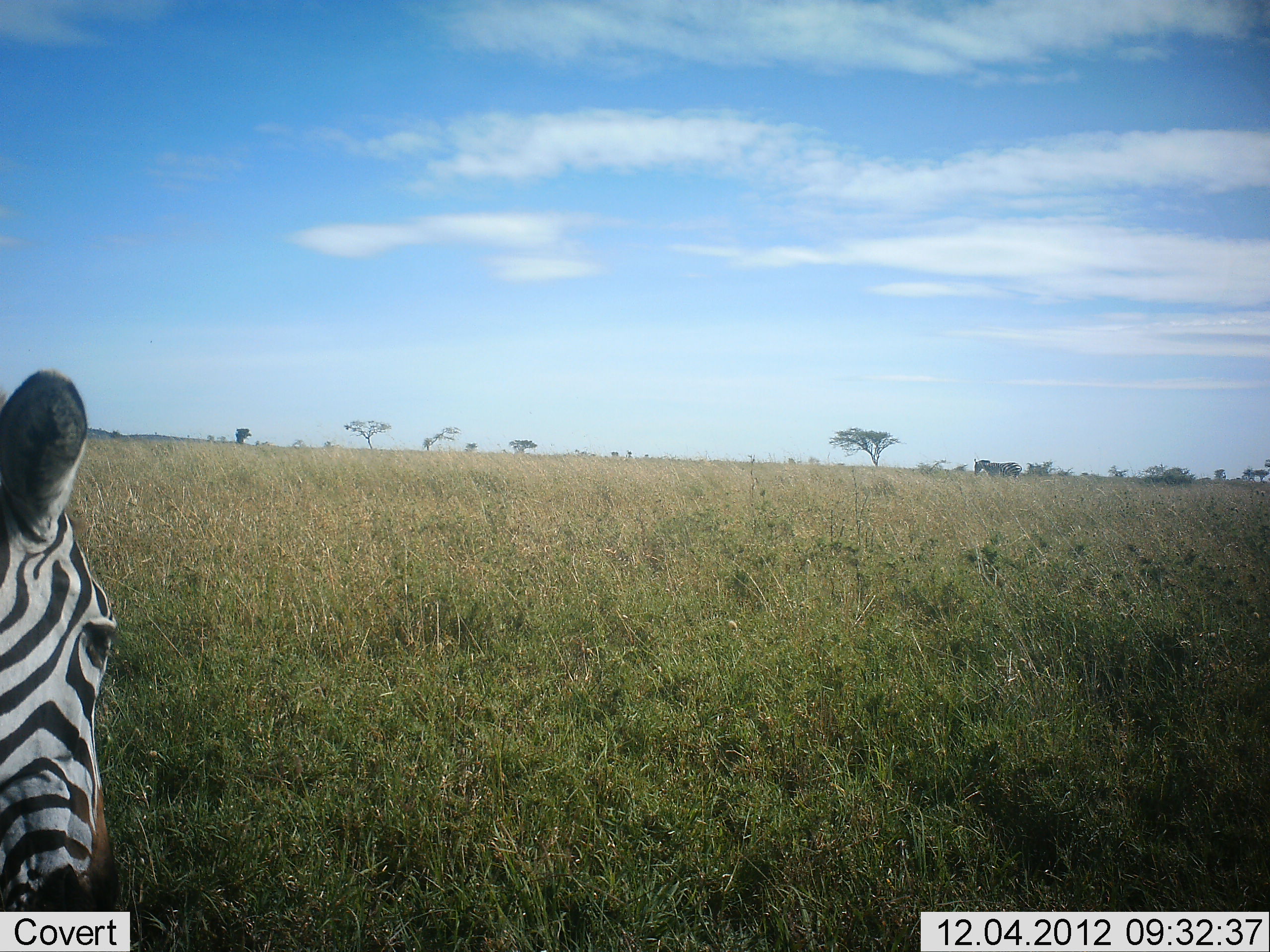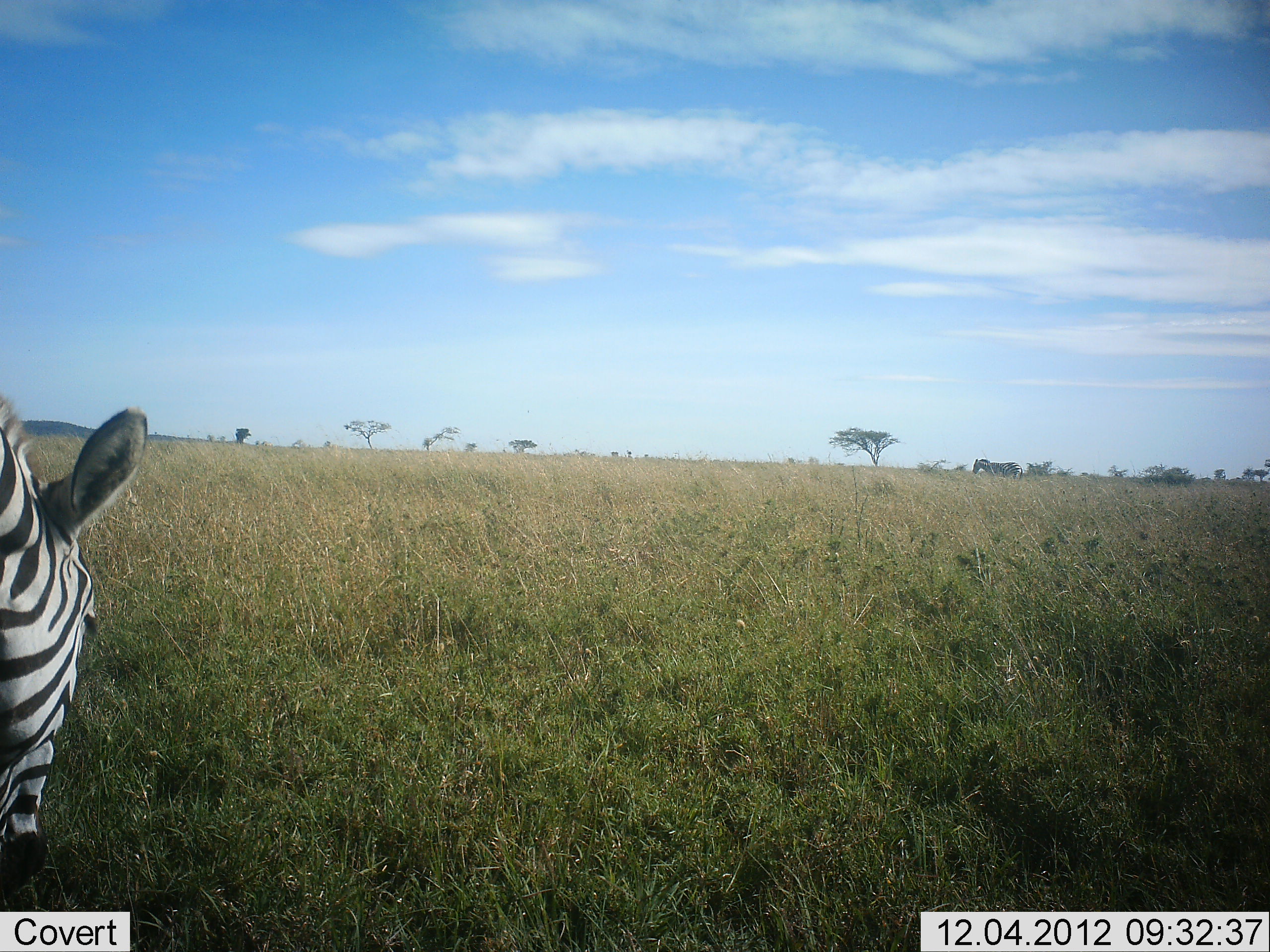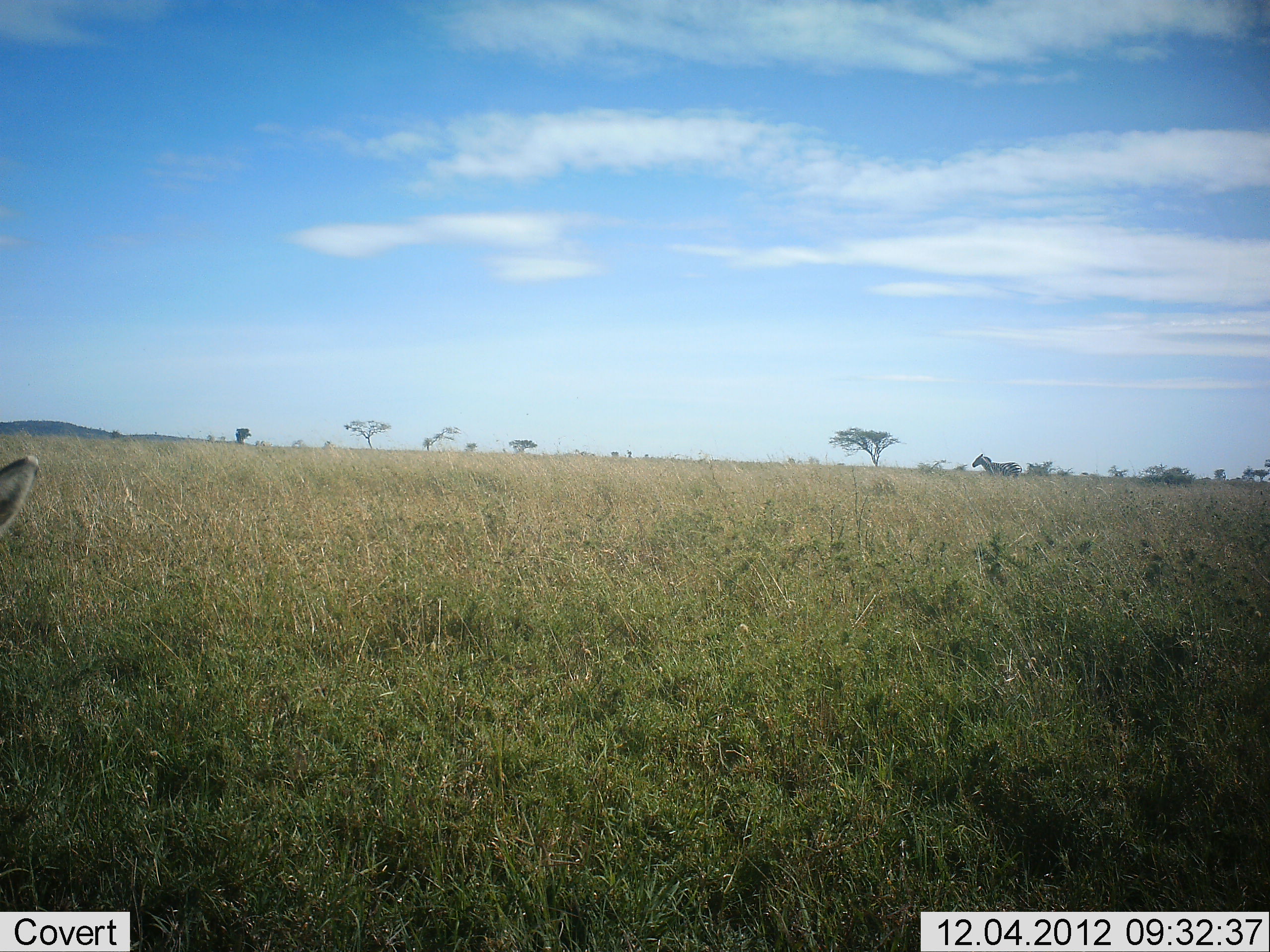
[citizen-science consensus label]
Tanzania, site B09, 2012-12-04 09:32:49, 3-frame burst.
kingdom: Animalia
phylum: Chordata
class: Mammalia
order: Perissodactyla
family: Equidae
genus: Equus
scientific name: Equus quagga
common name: plains zebra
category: zebra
Zebra (plains zebra) (Equus quagga), count 1. Behavior (volunteer vote fractions): standing 40%, resting 0%, moving 10%, interacting 0%. Young present (vote fraction): 0%. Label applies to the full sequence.